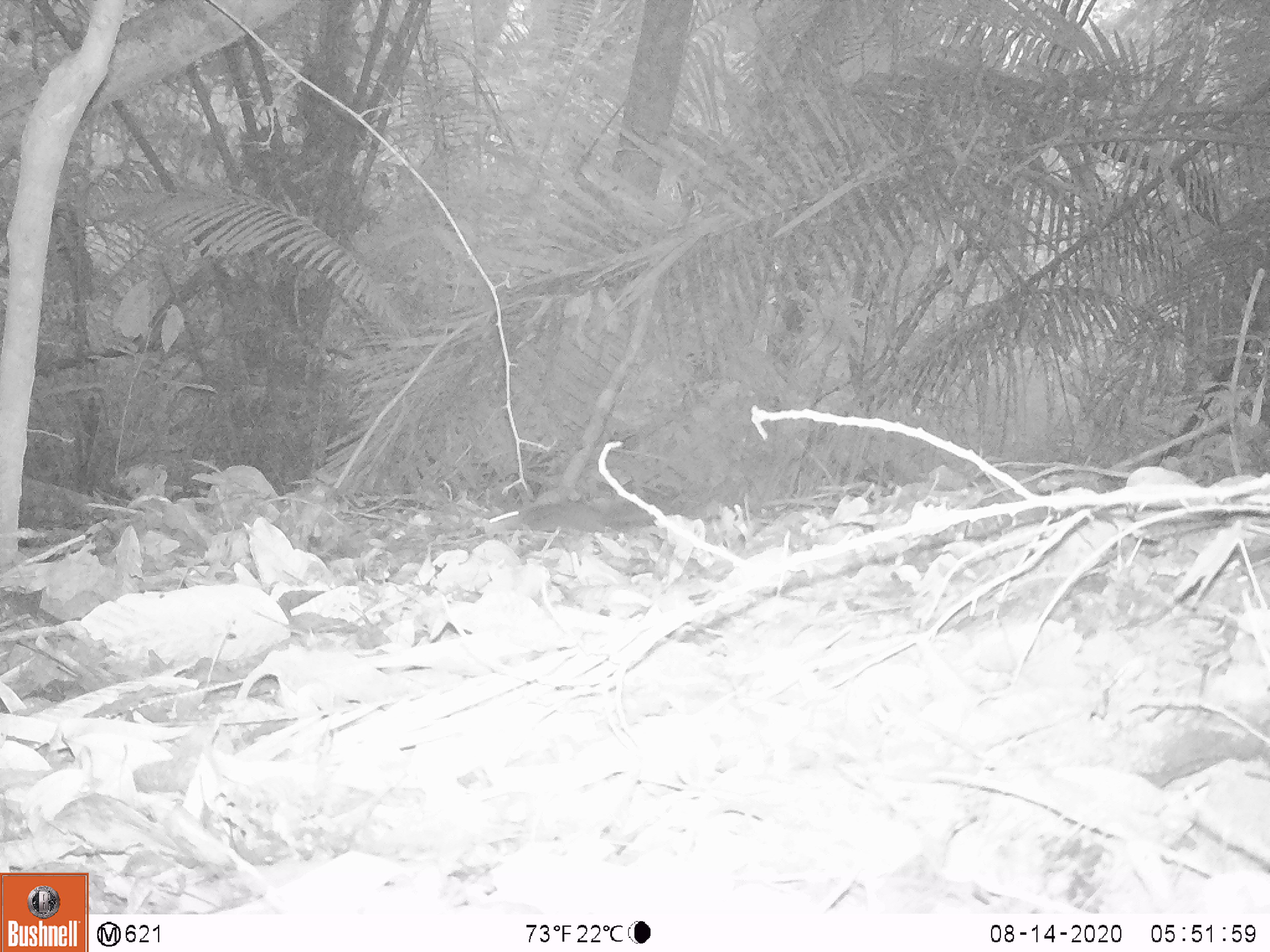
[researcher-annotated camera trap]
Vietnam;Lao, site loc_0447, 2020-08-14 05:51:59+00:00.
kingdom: Animalia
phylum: Chordata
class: Mammalia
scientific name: Mammalia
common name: mammal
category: unidentified small mammal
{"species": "unidentified small mammal (mammal) (Mammalia)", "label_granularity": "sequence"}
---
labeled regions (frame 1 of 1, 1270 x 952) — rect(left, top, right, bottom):
unidentified small mammal: rect(485, 499, 604, 534)